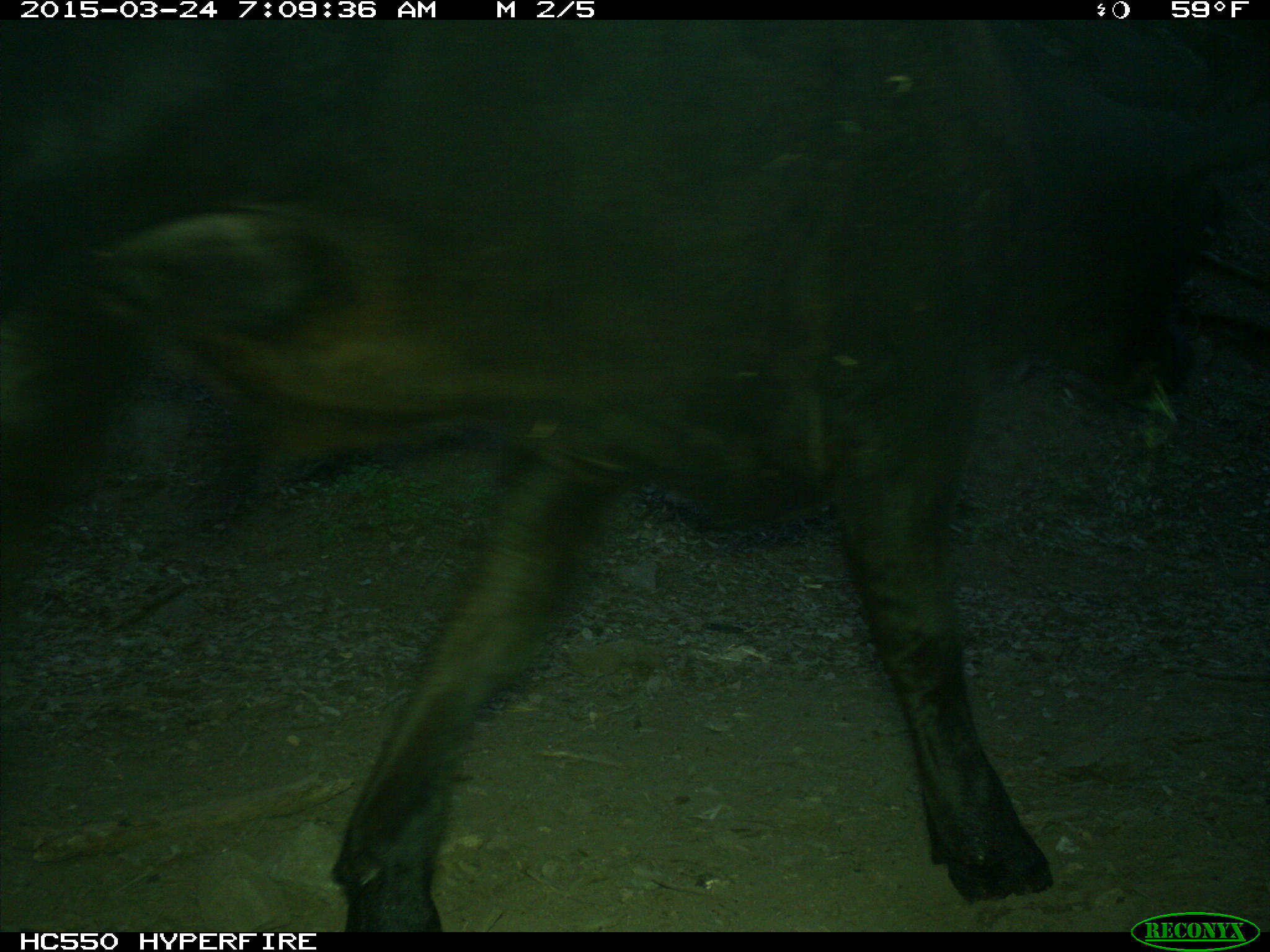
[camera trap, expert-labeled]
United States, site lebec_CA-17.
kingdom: Animalia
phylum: Chordata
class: Mammalia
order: Artiodactyla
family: Bovidae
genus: Bos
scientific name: Bos taurus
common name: domestic cow